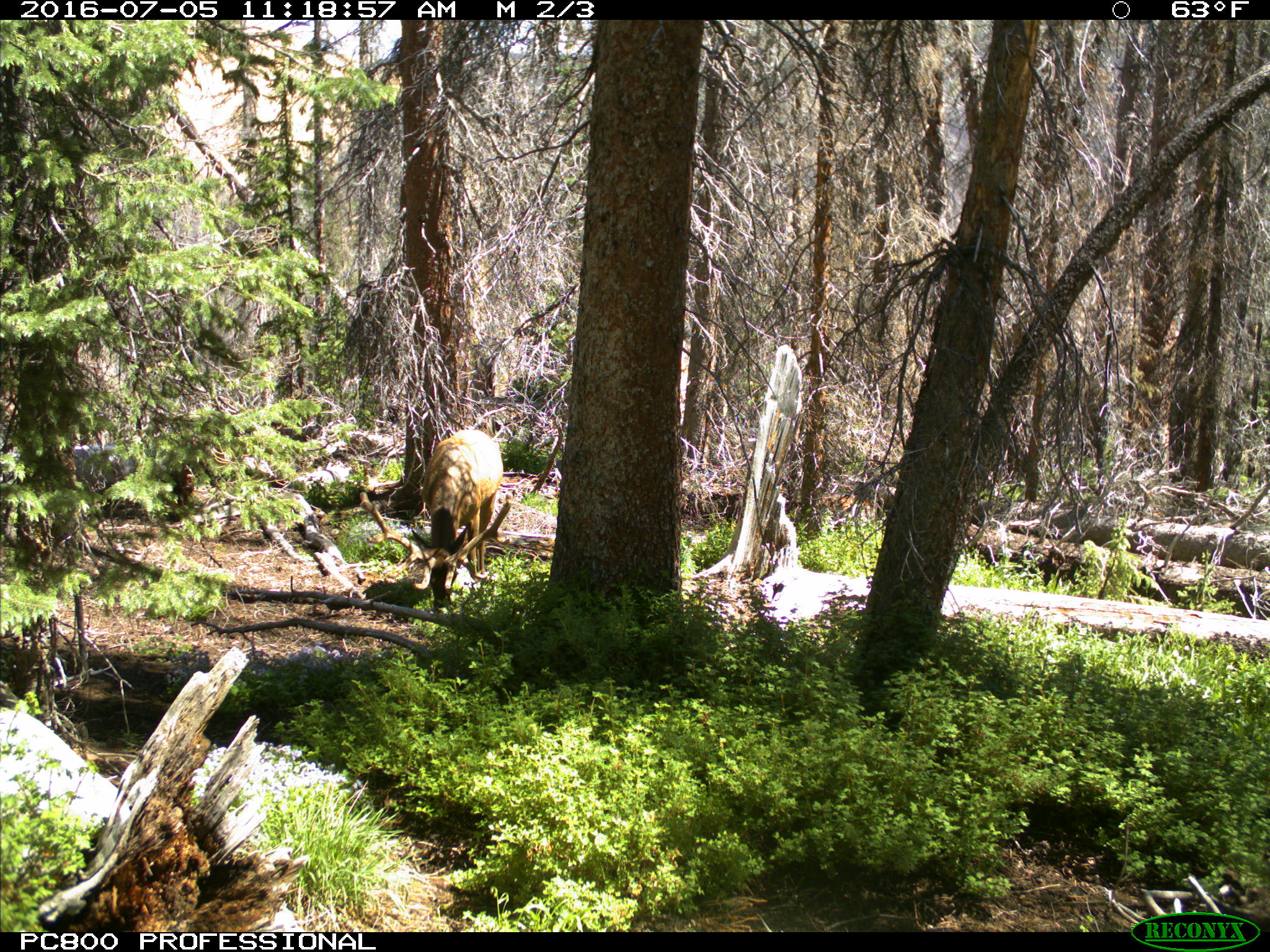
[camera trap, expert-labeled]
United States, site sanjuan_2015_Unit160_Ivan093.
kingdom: Animalia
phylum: Chordata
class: Mammalia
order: Artiodactyla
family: Cervidae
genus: Cervus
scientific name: Cervus elaphus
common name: red deer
Cervus elaphus (red deer).